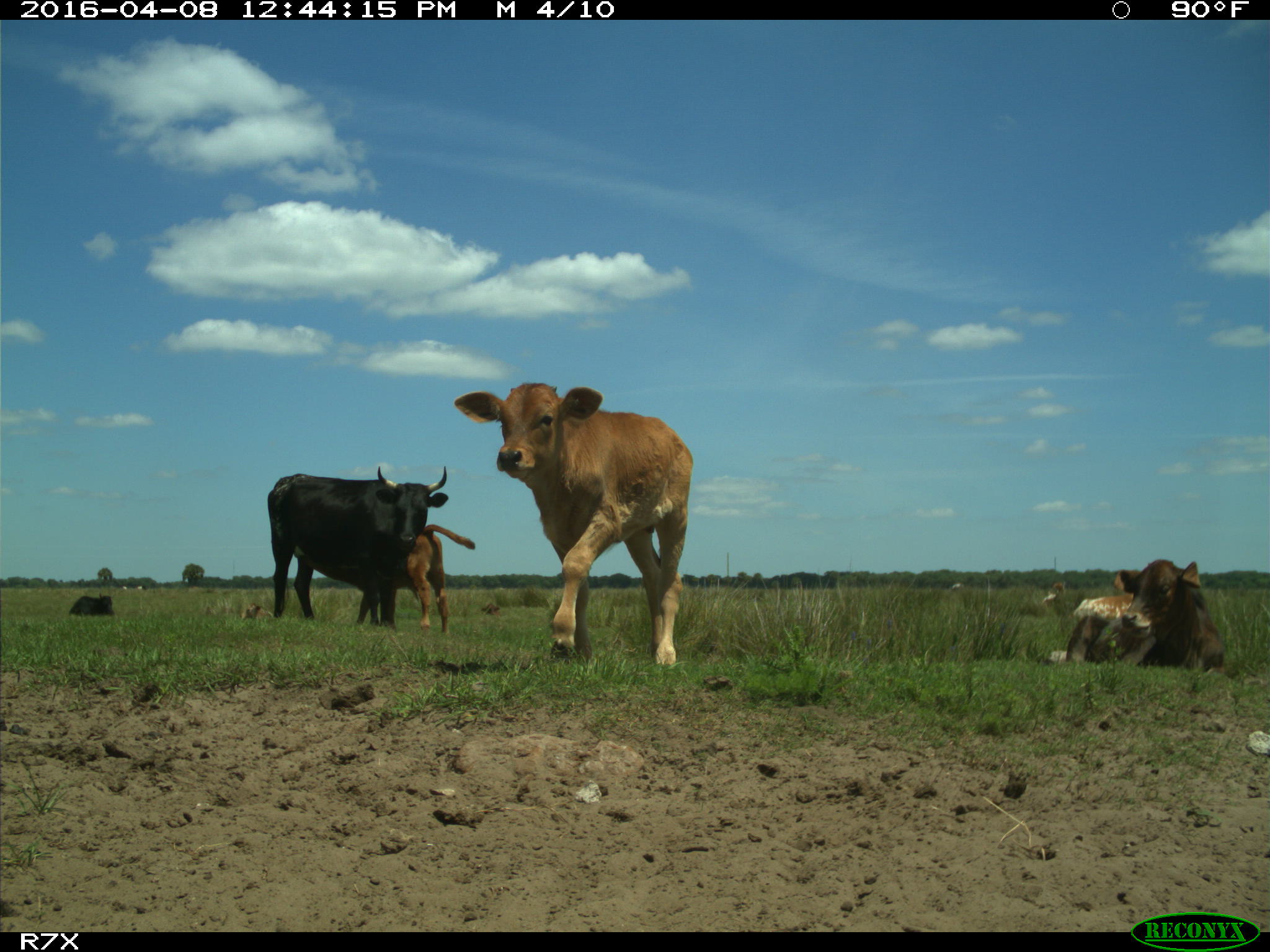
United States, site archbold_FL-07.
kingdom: Animalia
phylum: Chordata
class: Mammalia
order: Artiodactyla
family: Bovidae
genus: Bos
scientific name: Bos taurus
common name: domestic cow